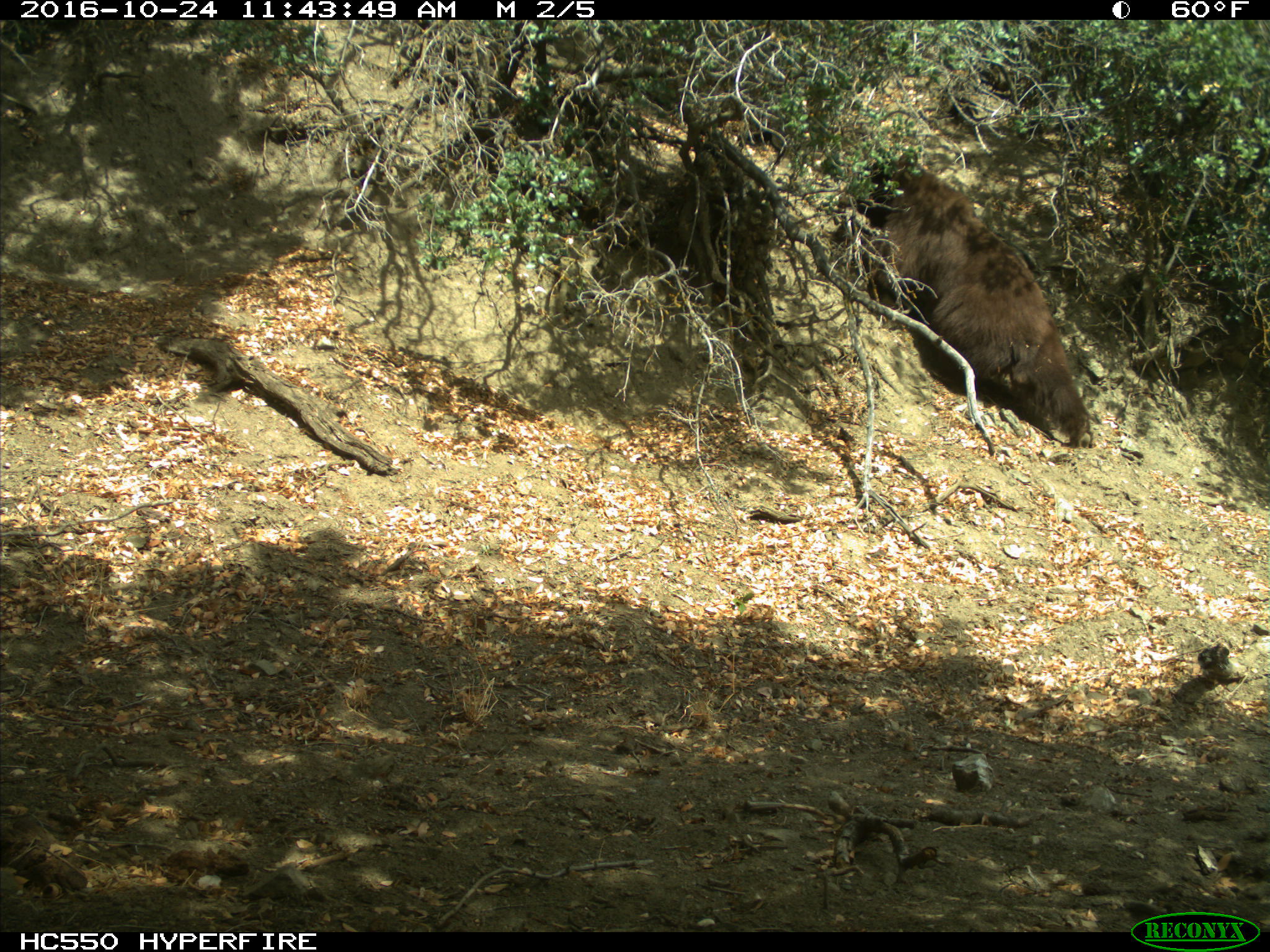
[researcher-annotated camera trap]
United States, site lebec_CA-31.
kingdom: Animalia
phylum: Chordata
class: Mammalia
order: Carnivora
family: Ursidae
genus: Ursus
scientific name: Ursus americanus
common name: american black bear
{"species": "Ursus americanus (american black bear)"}